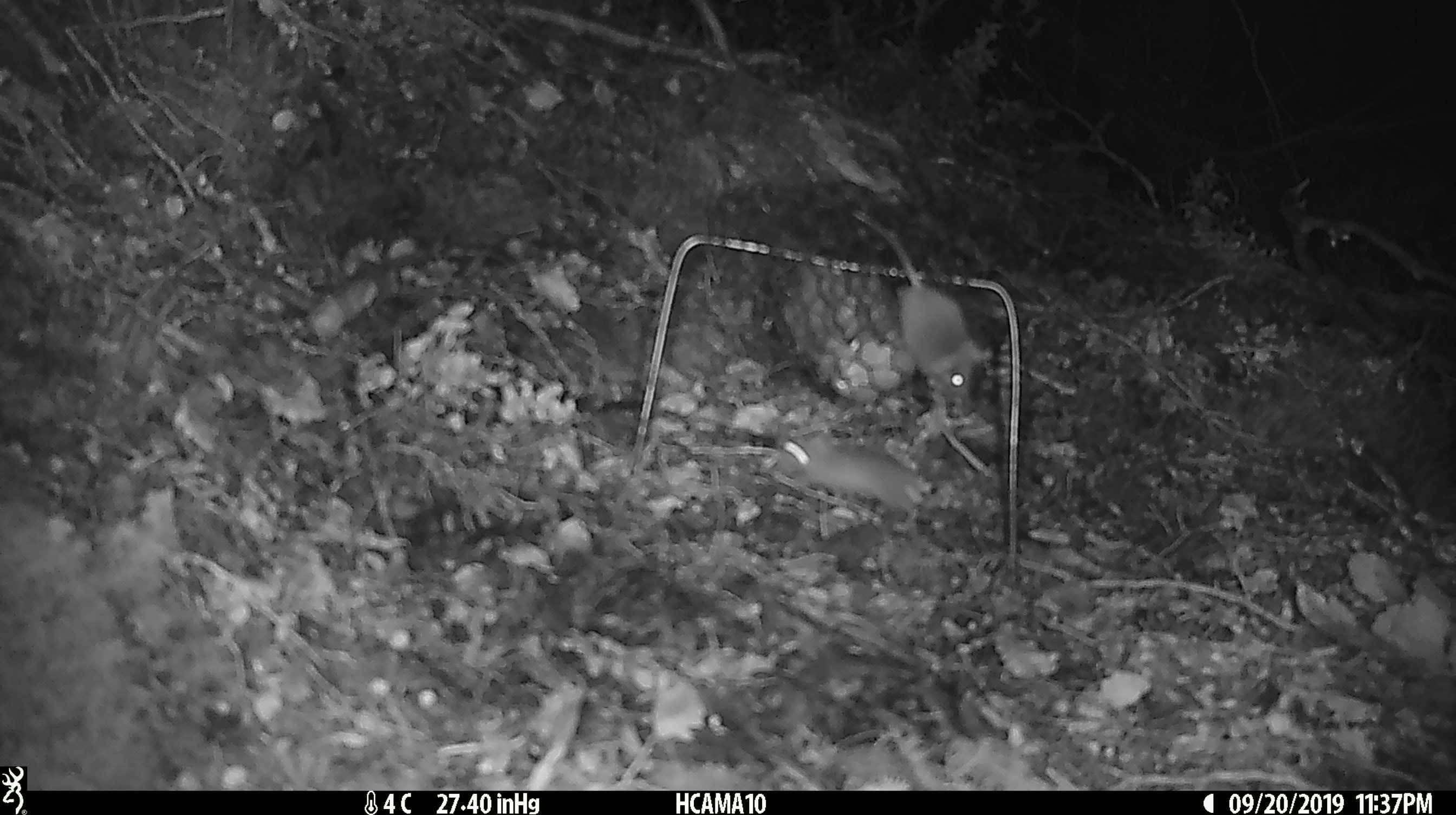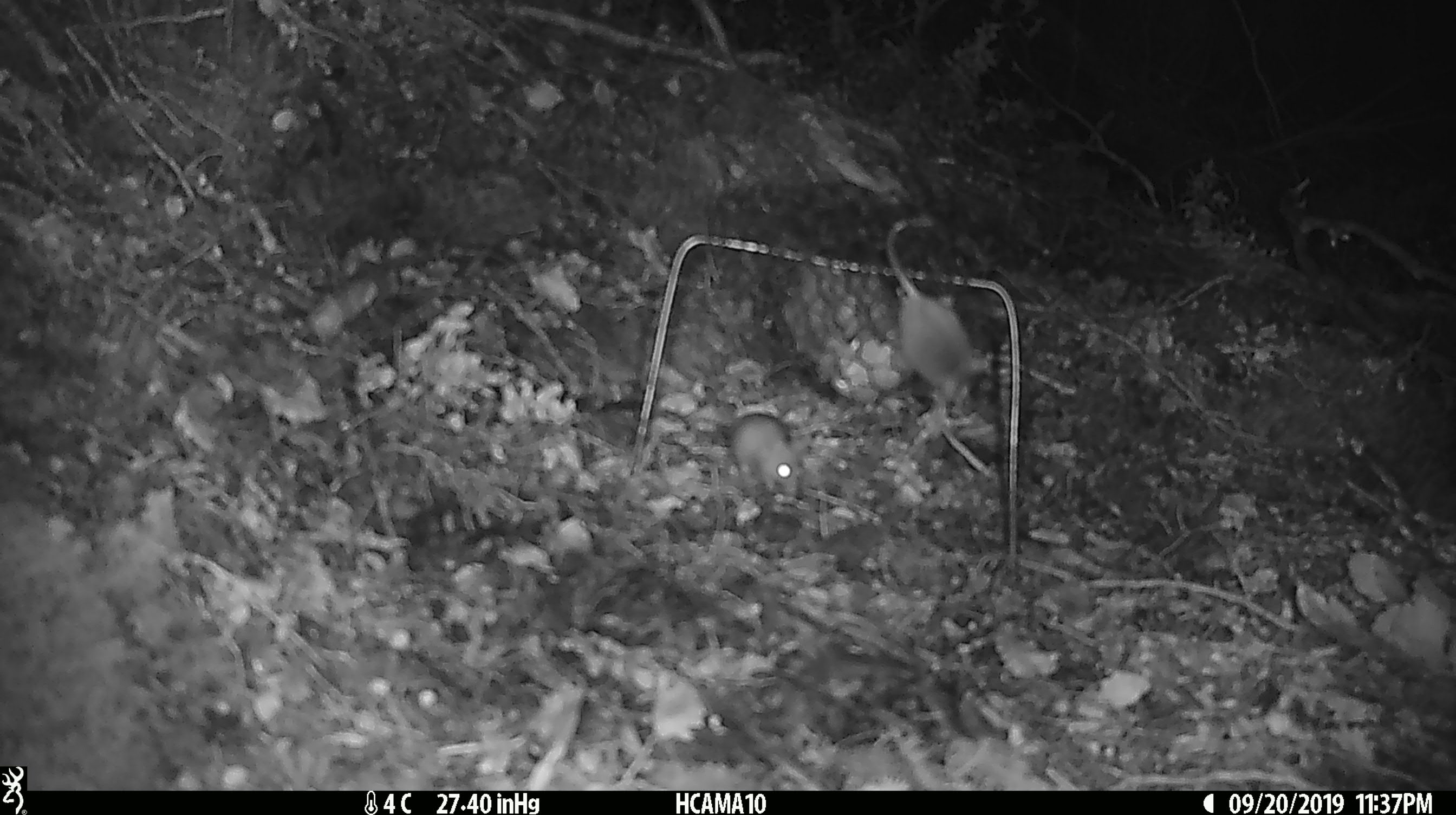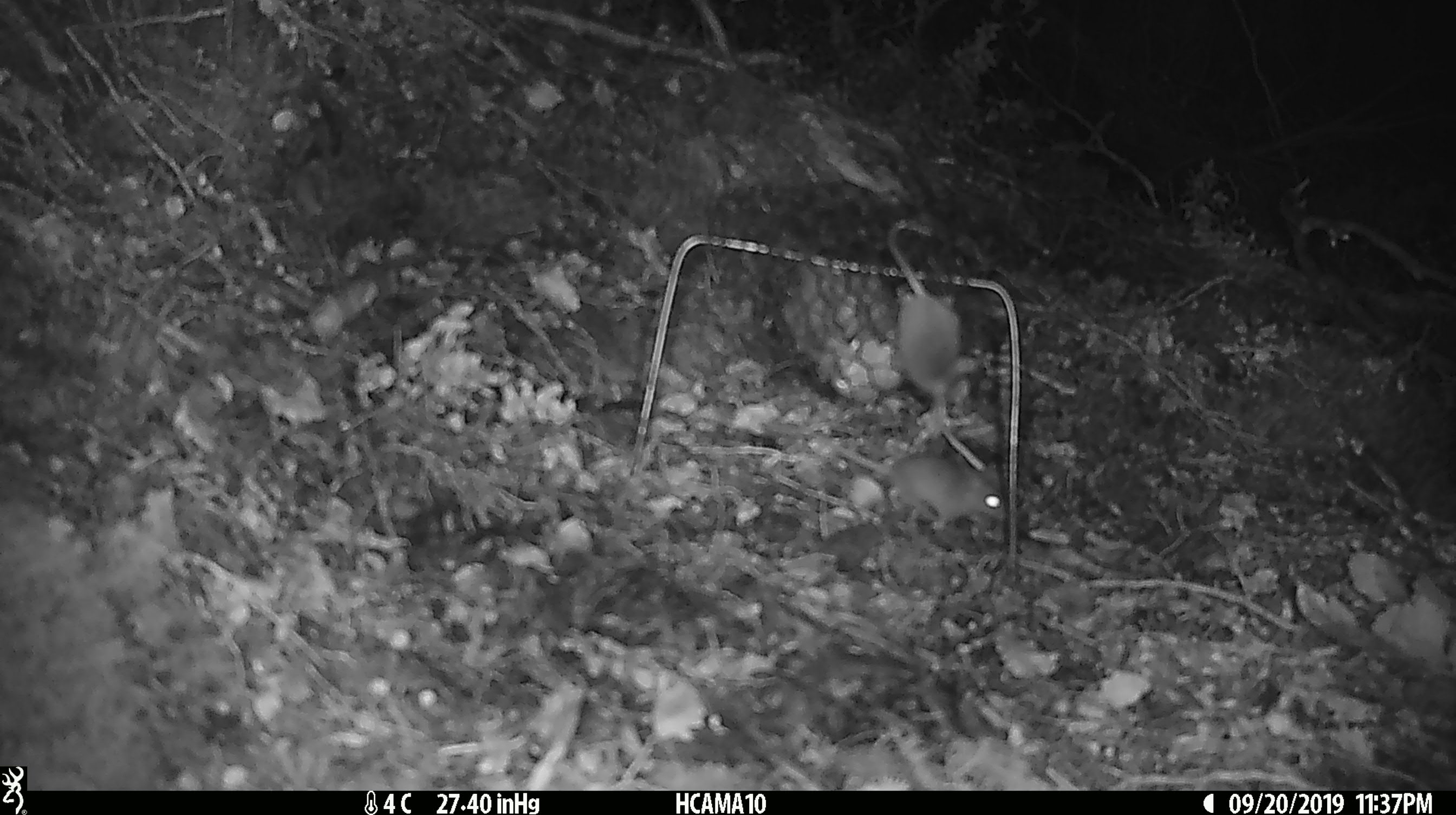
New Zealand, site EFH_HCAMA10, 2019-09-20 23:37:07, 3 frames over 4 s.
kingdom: Animalia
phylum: Chordata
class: Mammalia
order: Rodentia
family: Muridae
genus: Mus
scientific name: Mus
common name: mouse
Mouse (Mus).